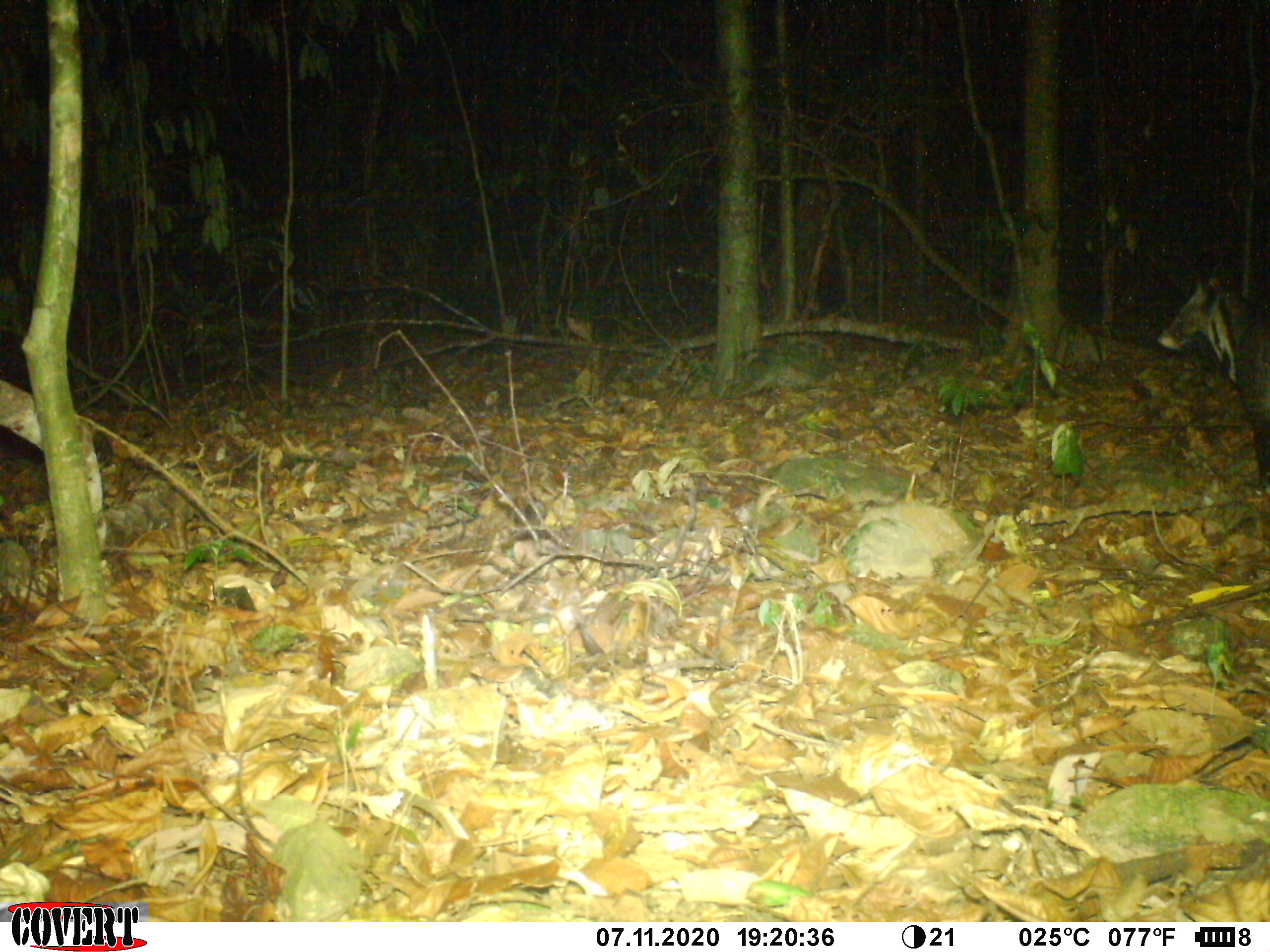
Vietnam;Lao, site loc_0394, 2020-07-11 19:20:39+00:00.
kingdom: Animalia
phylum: Chordata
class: Mammalia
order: Carnivora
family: Viverridae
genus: Viverra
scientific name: Viverra zibetha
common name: large indian civet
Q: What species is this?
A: Large indian civet (Viverra zibetha).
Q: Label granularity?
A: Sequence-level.